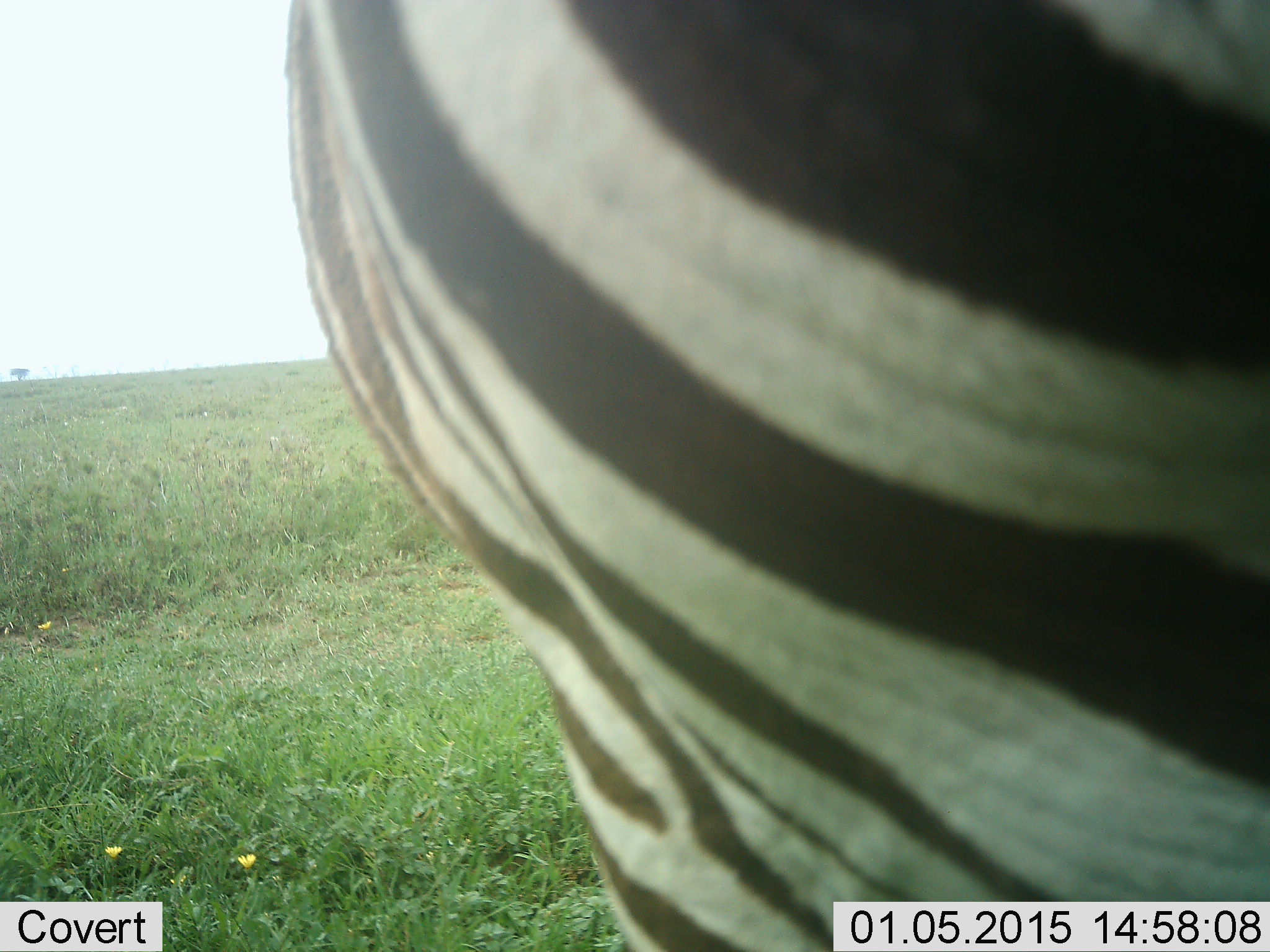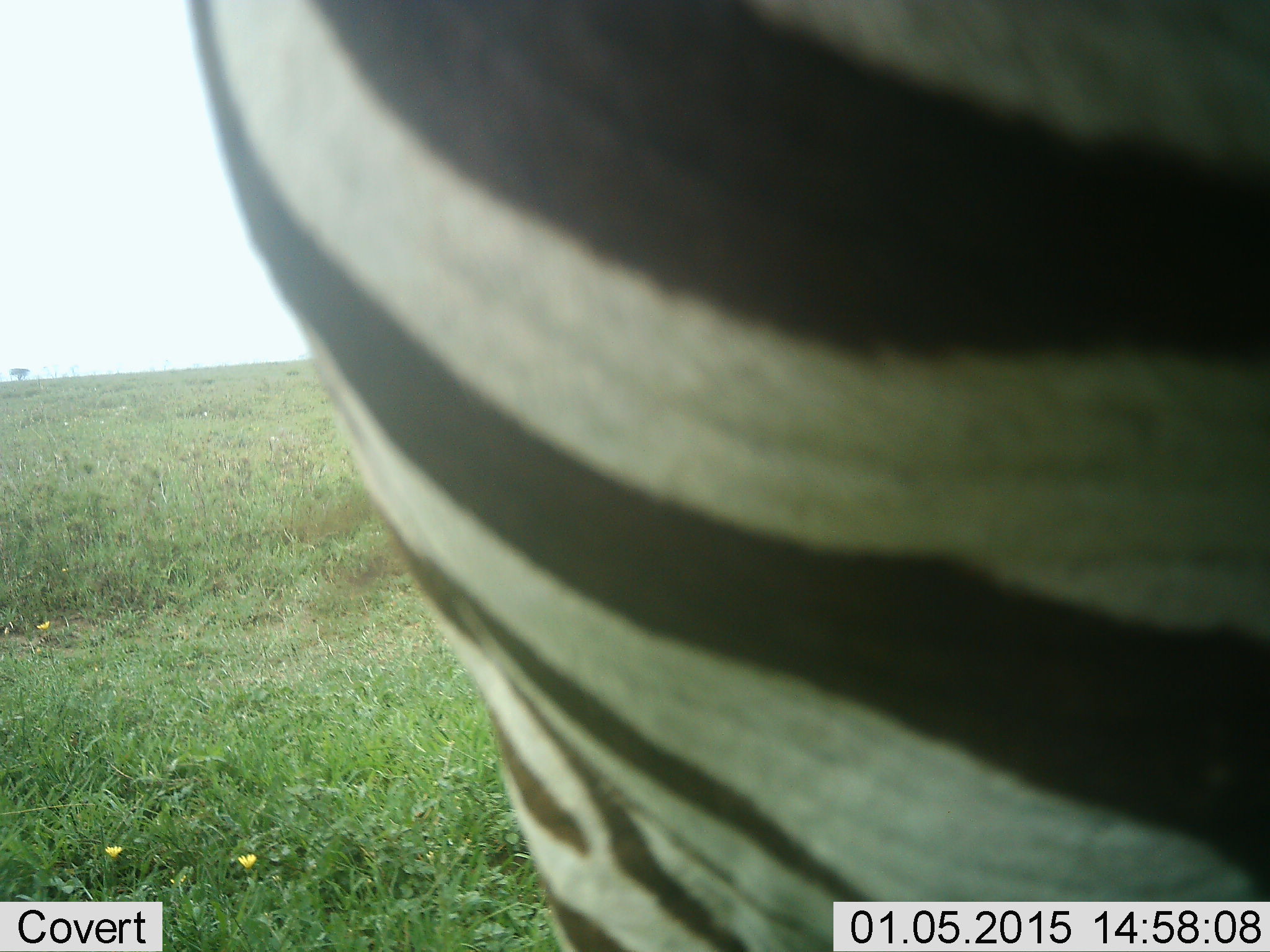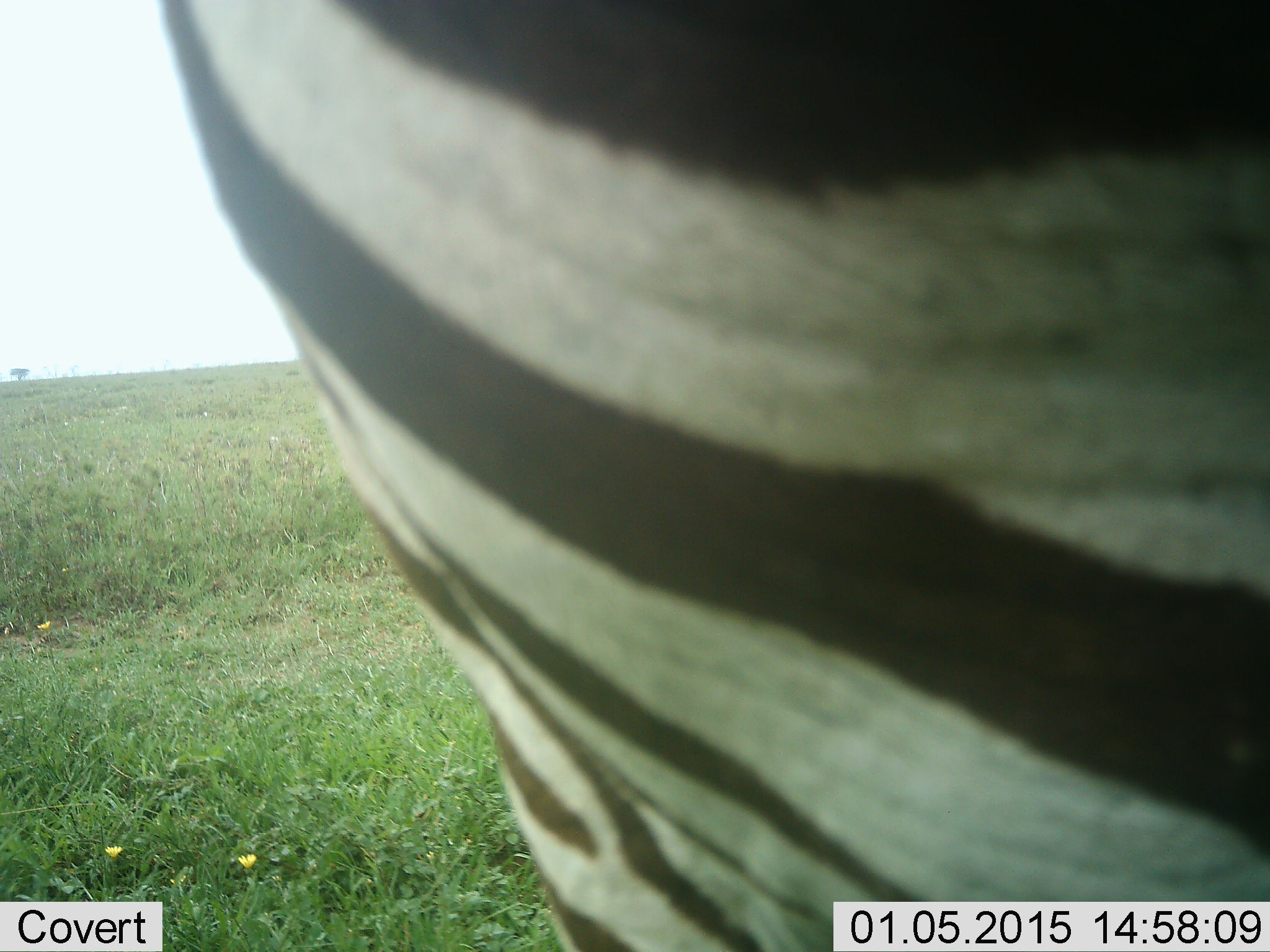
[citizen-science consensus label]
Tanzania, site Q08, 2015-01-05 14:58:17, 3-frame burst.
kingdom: Animalia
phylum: Chordata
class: Mammalia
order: Perissodactyla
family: Equidae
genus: Equus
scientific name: Equus quagga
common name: plains zebra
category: zebra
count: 1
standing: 90%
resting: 0%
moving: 0%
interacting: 0%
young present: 0%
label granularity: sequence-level